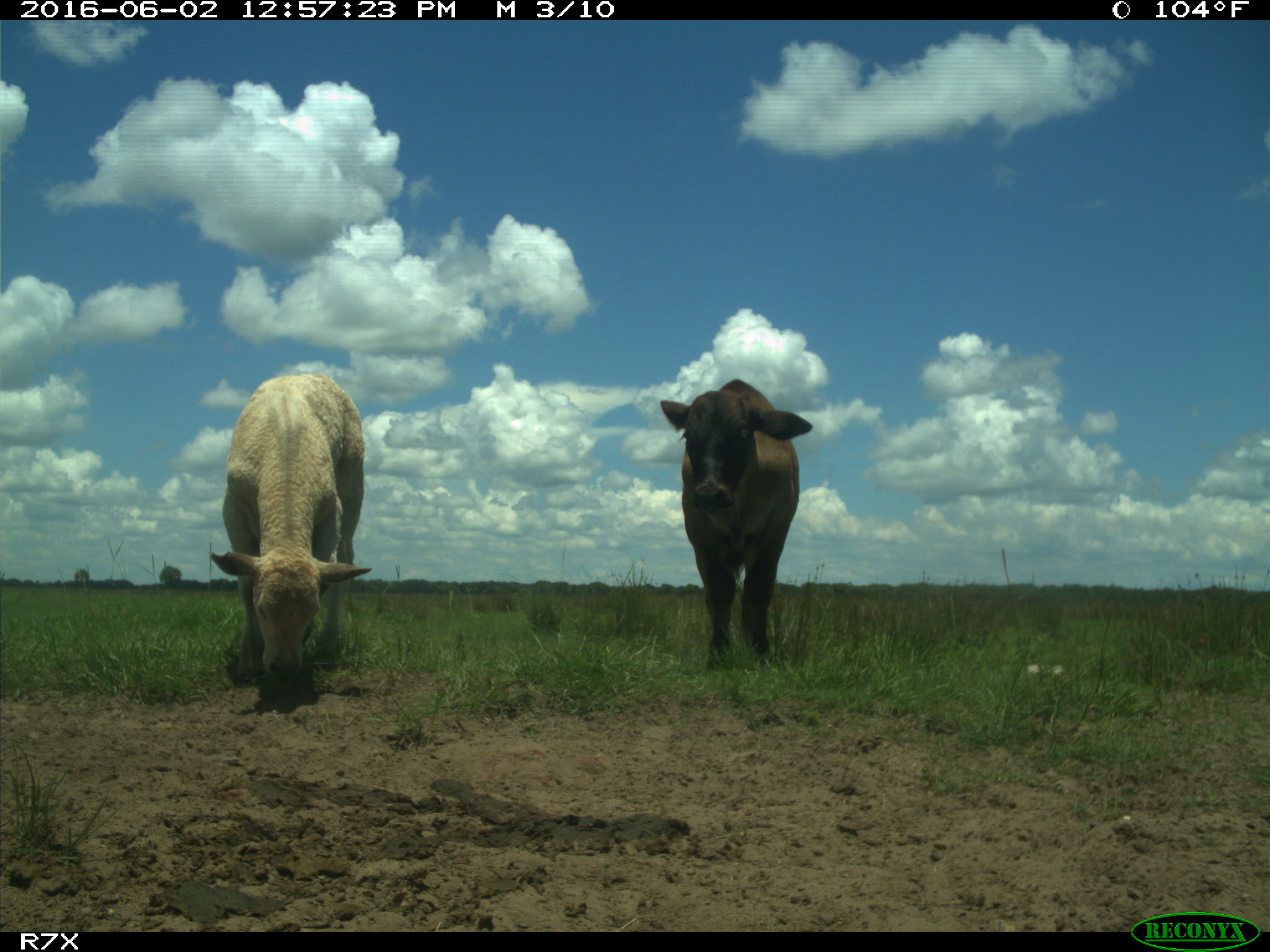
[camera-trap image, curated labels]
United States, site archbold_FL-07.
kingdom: Animalia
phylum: Chordata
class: Mammalia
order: Artiodactyla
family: Bovidae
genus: Bos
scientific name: Bos taurus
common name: domestic cow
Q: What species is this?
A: Bos taurus (domestic cow).